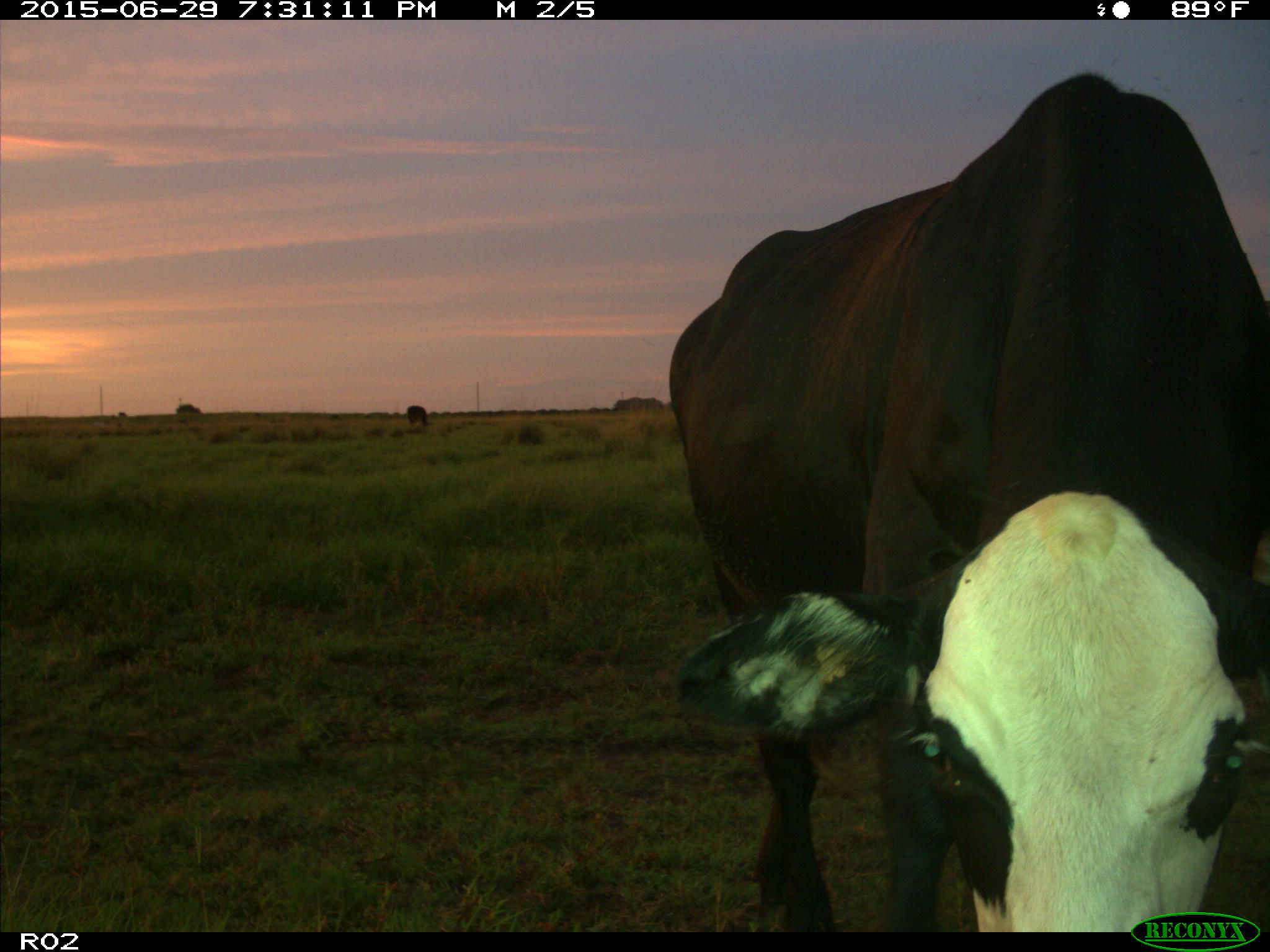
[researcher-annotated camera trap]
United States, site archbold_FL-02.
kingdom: Animalia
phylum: Chordata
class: Mammalia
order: Artiodactyla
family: Bovidae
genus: Bos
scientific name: Bos taurus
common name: domestic cow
Bos taurus (domestic cow).